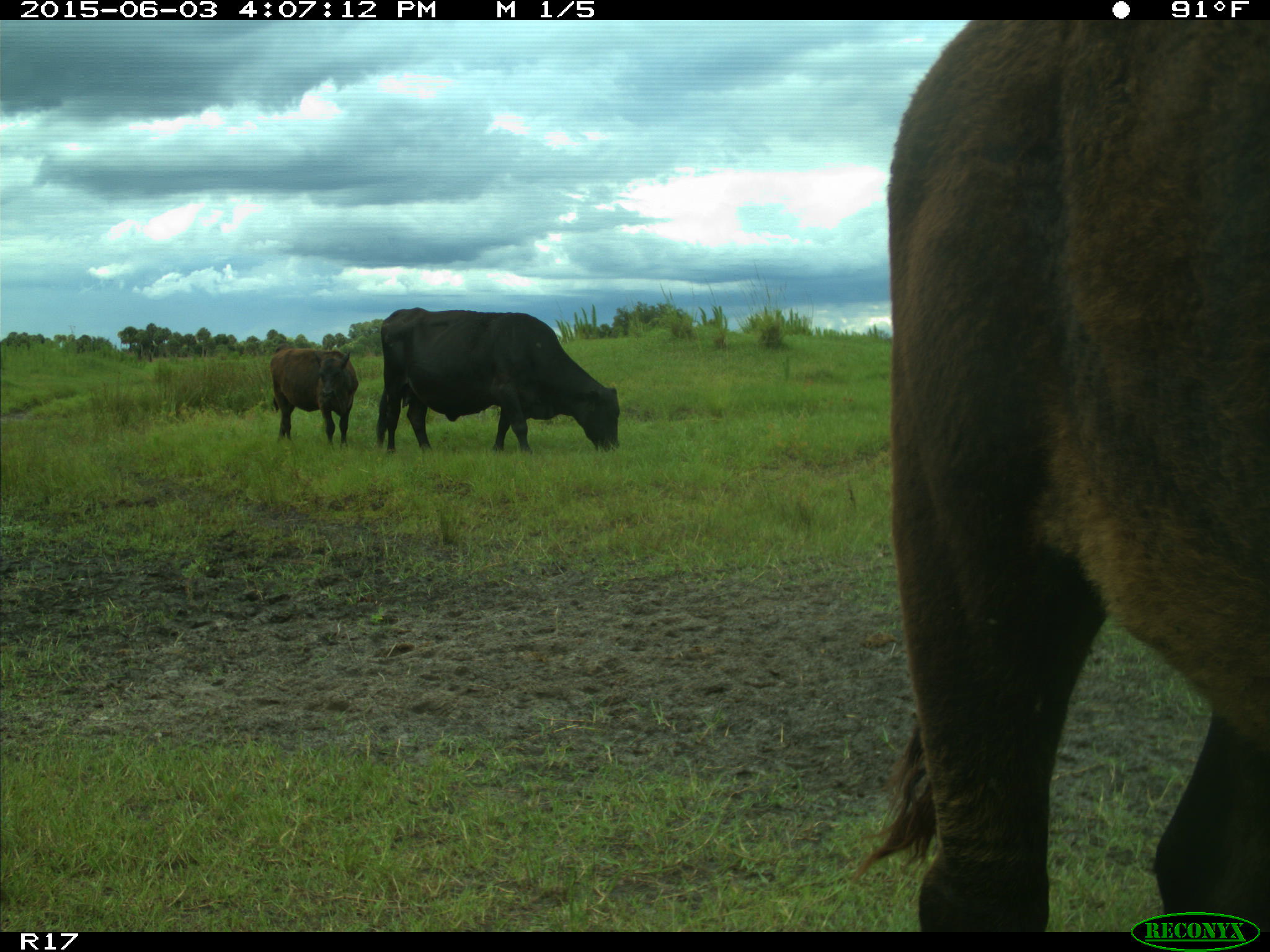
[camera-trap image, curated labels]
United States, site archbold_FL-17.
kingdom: Animalia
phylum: Chordata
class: Mammalia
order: Artiodactyla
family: Bovidae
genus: Bos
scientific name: Bos taurus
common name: domestic cow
Bos taurus (domestic cow).